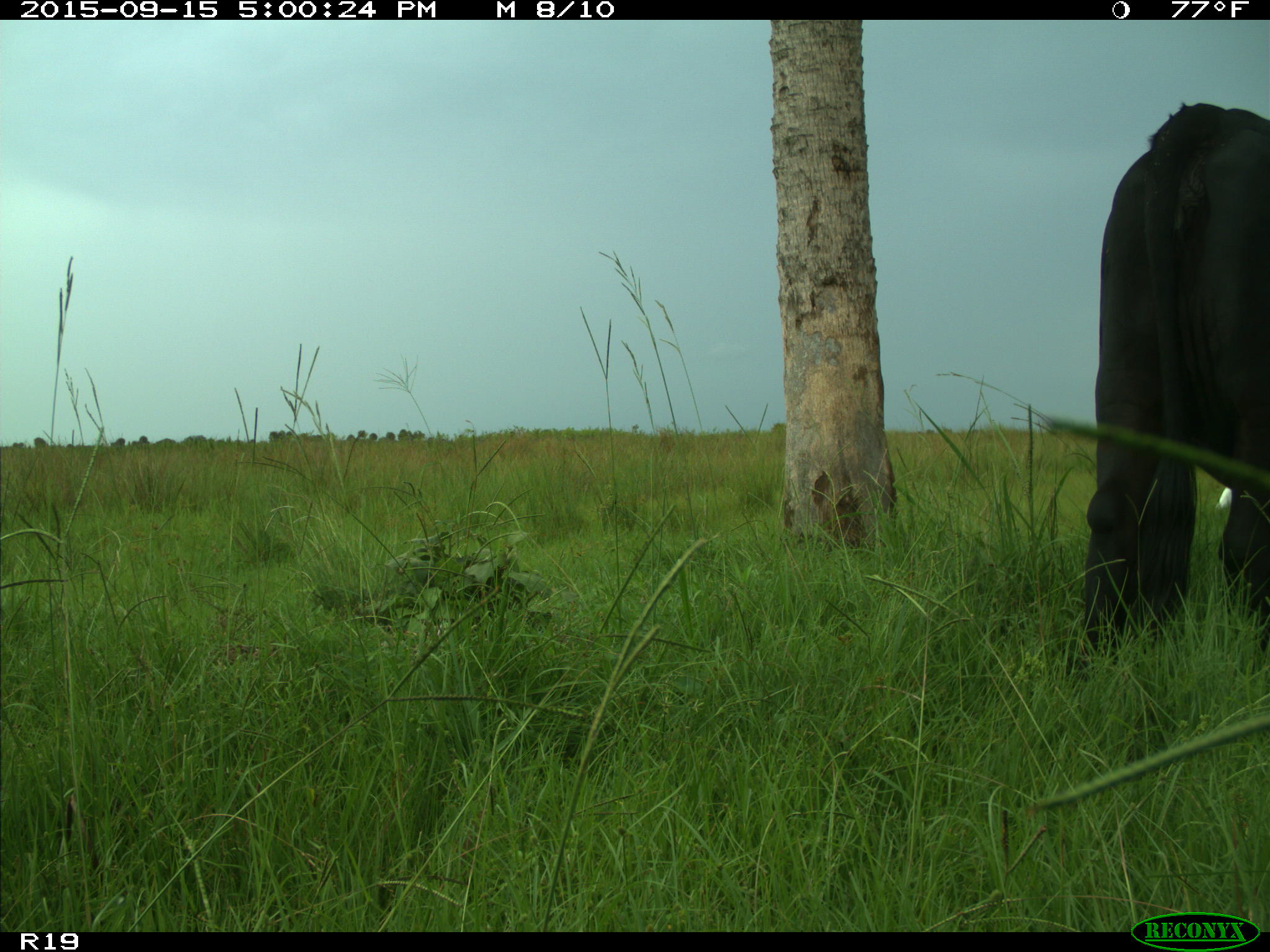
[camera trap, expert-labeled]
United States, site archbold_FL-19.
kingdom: Animalia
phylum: Chordata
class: Mammalia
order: Artiodactyla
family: Bovidae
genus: Bos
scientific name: Bos taurus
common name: domestic cow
Bos taurus (domestic cow).